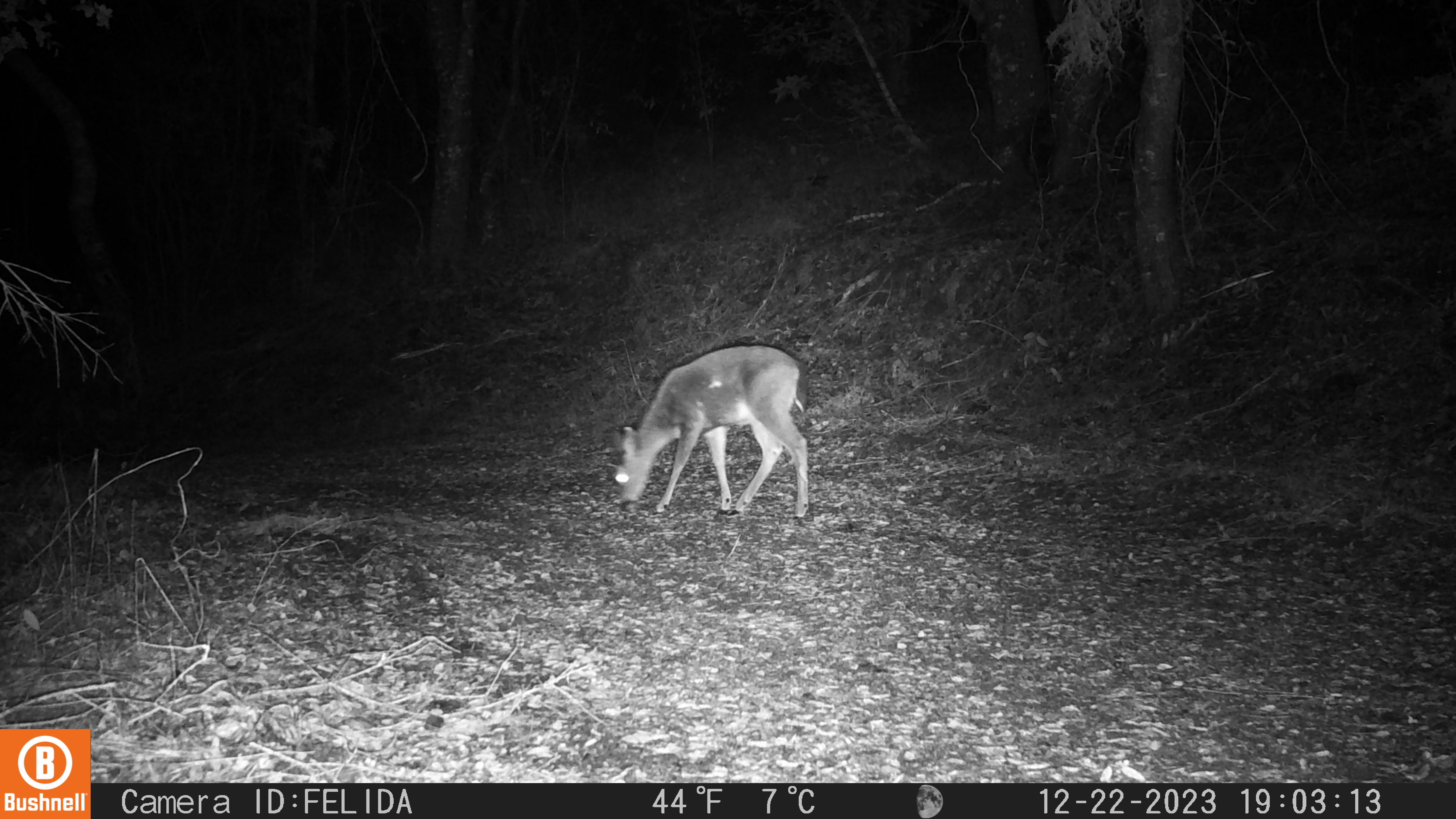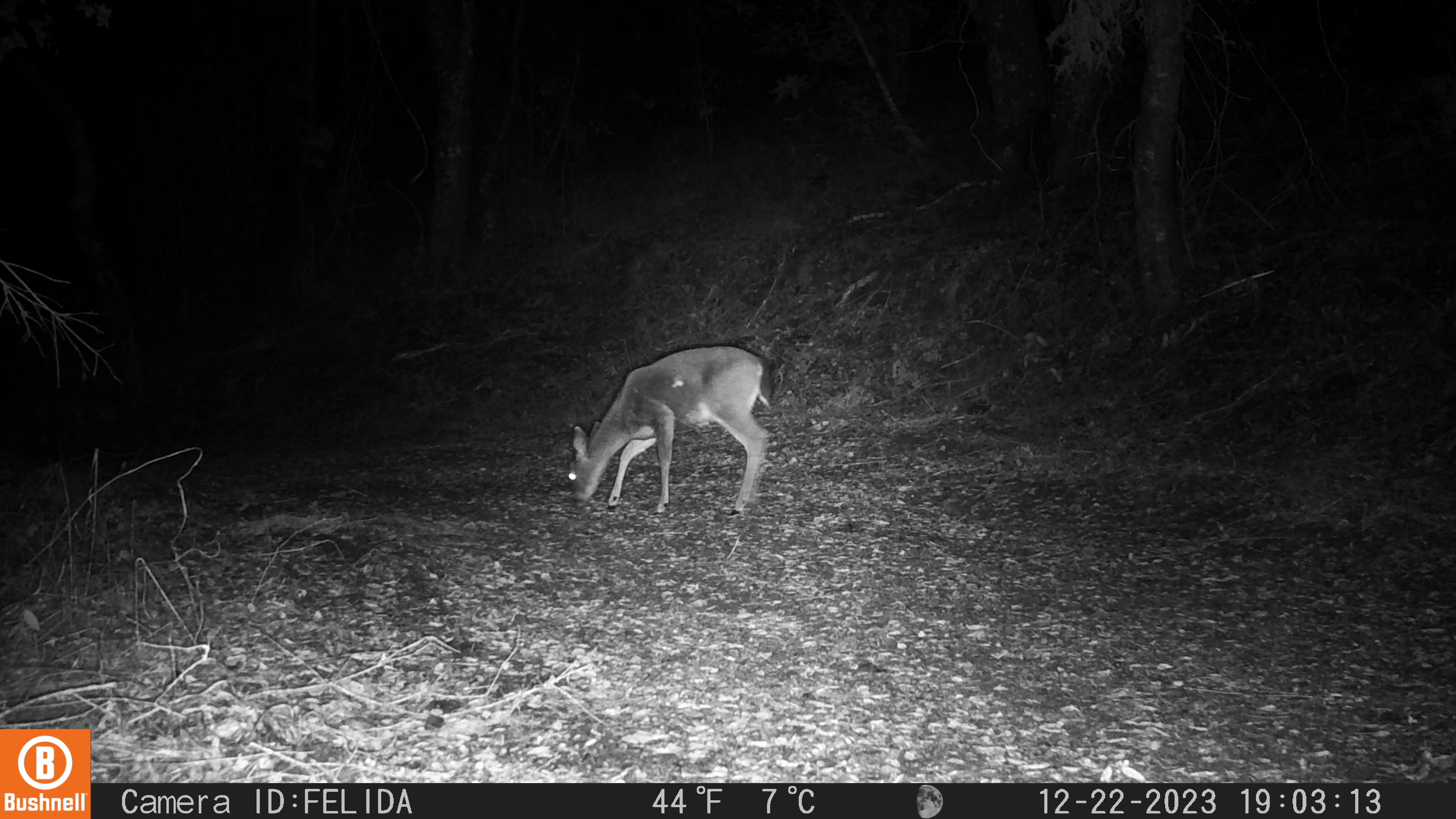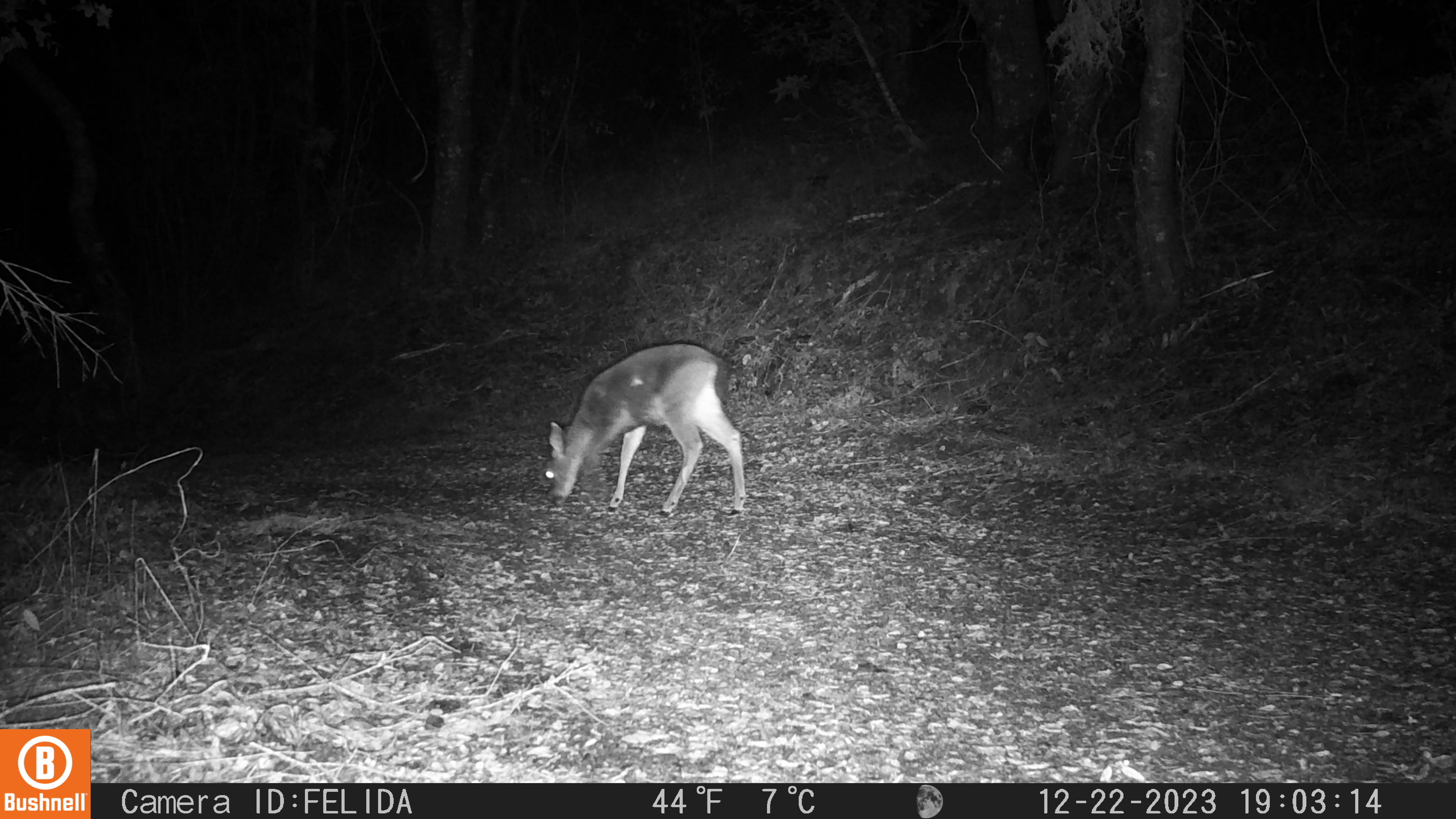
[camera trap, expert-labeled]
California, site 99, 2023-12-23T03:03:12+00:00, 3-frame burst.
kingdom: Animalia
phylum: Chordata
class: Mammalia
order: Artiodactyla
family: Cervidae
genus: Odocoileus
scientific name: Odocoileus hemionus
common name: mule deer